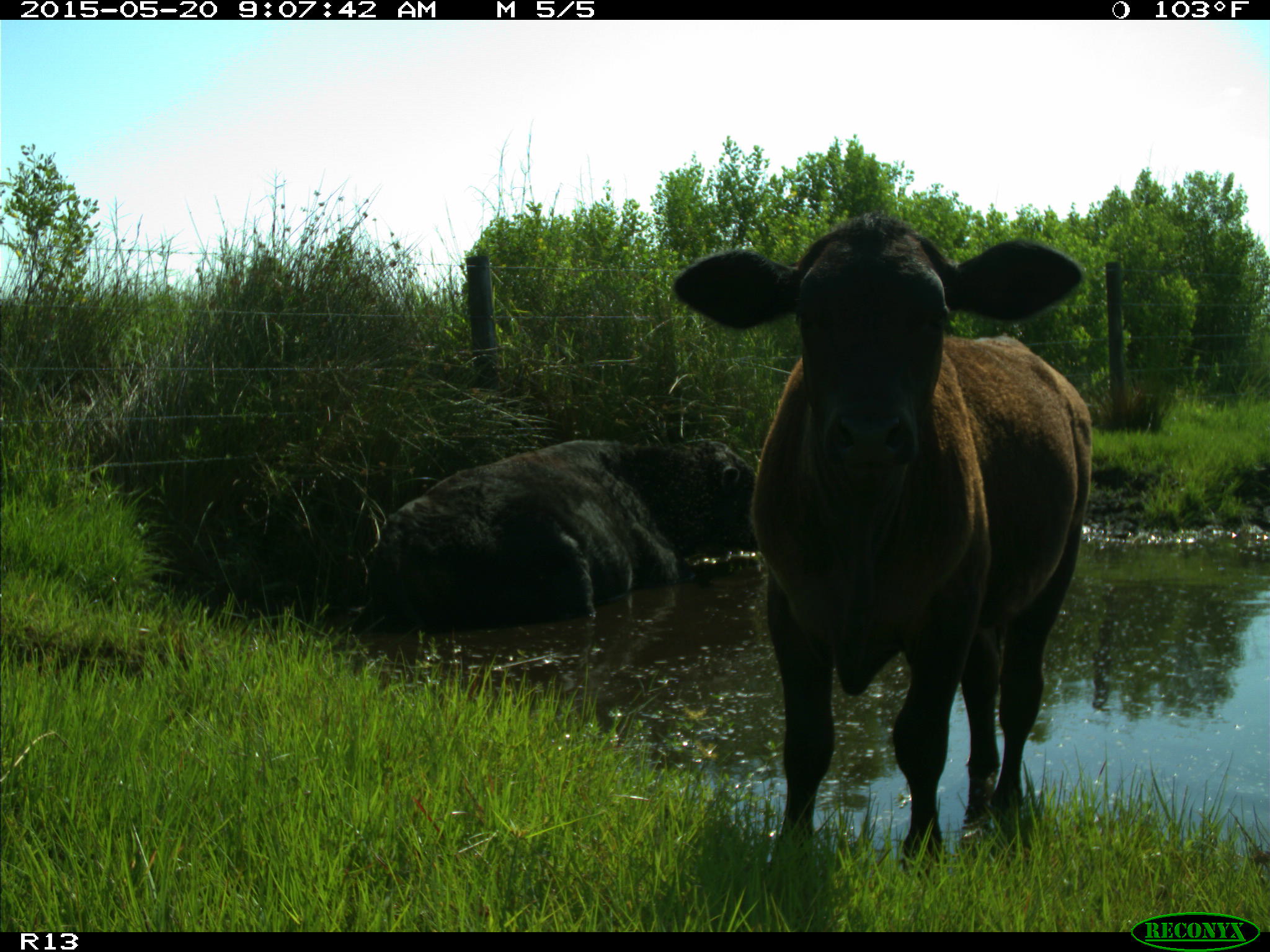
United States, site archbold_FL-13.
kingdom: Animalia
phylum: Chordata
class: Mammalia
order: Artiodactyla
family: Bovidae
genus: Bos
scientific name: Bos taurus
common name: domestic cow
Bos taurus (domestic cow).